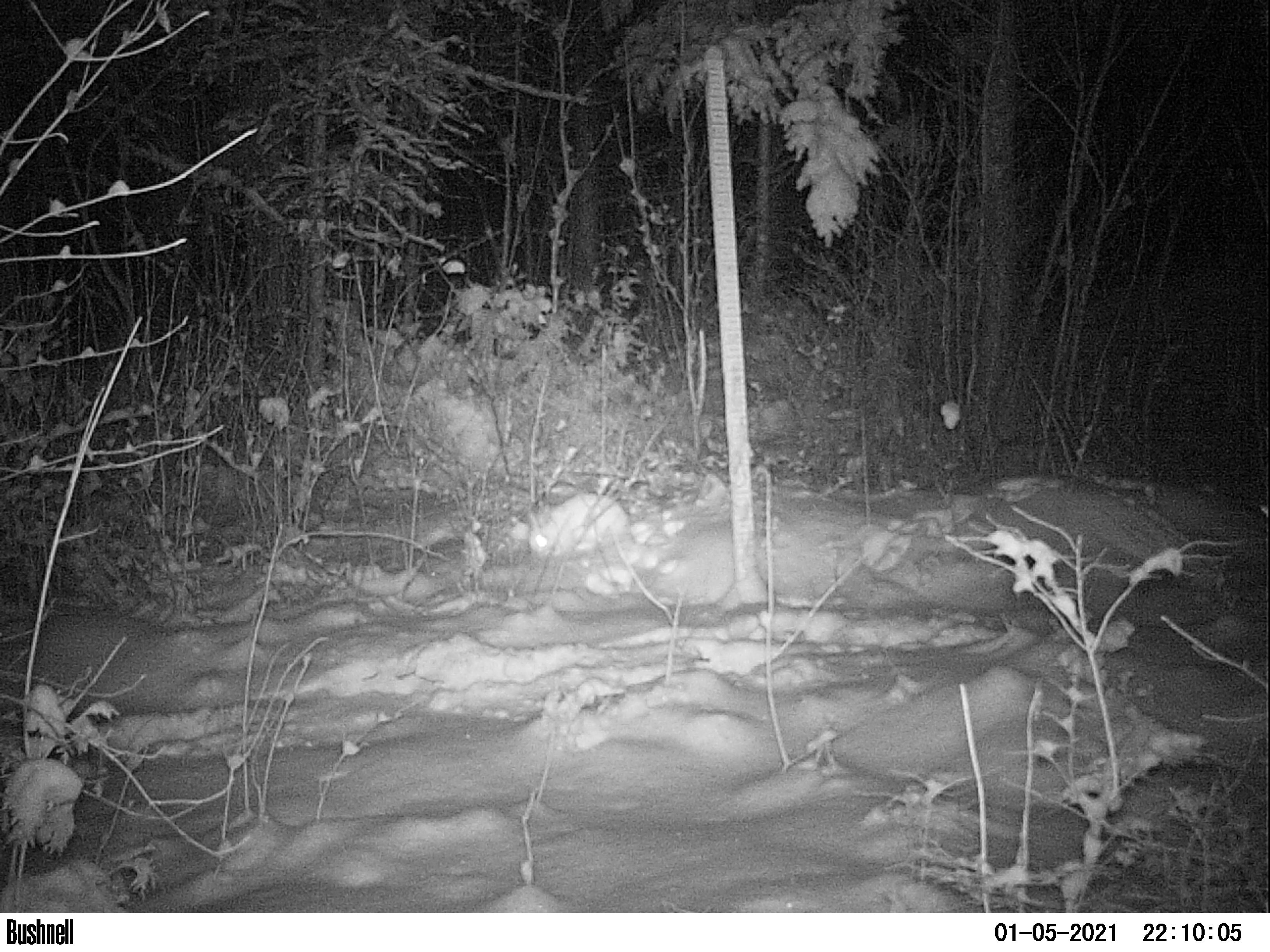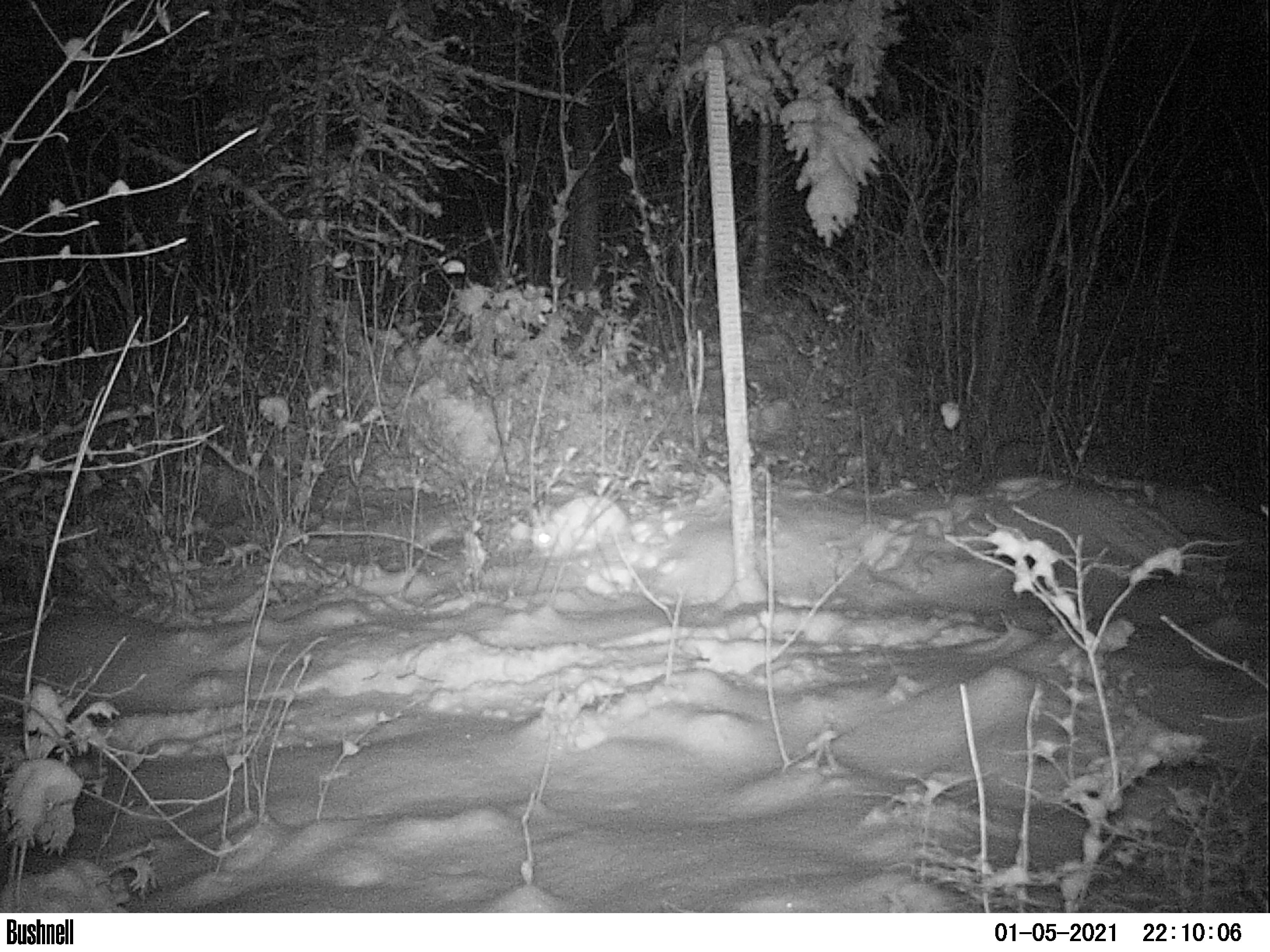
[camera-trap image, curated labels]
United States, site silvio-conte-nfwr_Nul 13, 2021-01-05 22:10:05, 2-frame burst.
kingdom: Animalia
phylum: Chordata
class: Mammalia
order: Lagomorpha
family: Leporidae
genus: Lepus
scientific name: Lepus americanus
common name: snowshoe hare